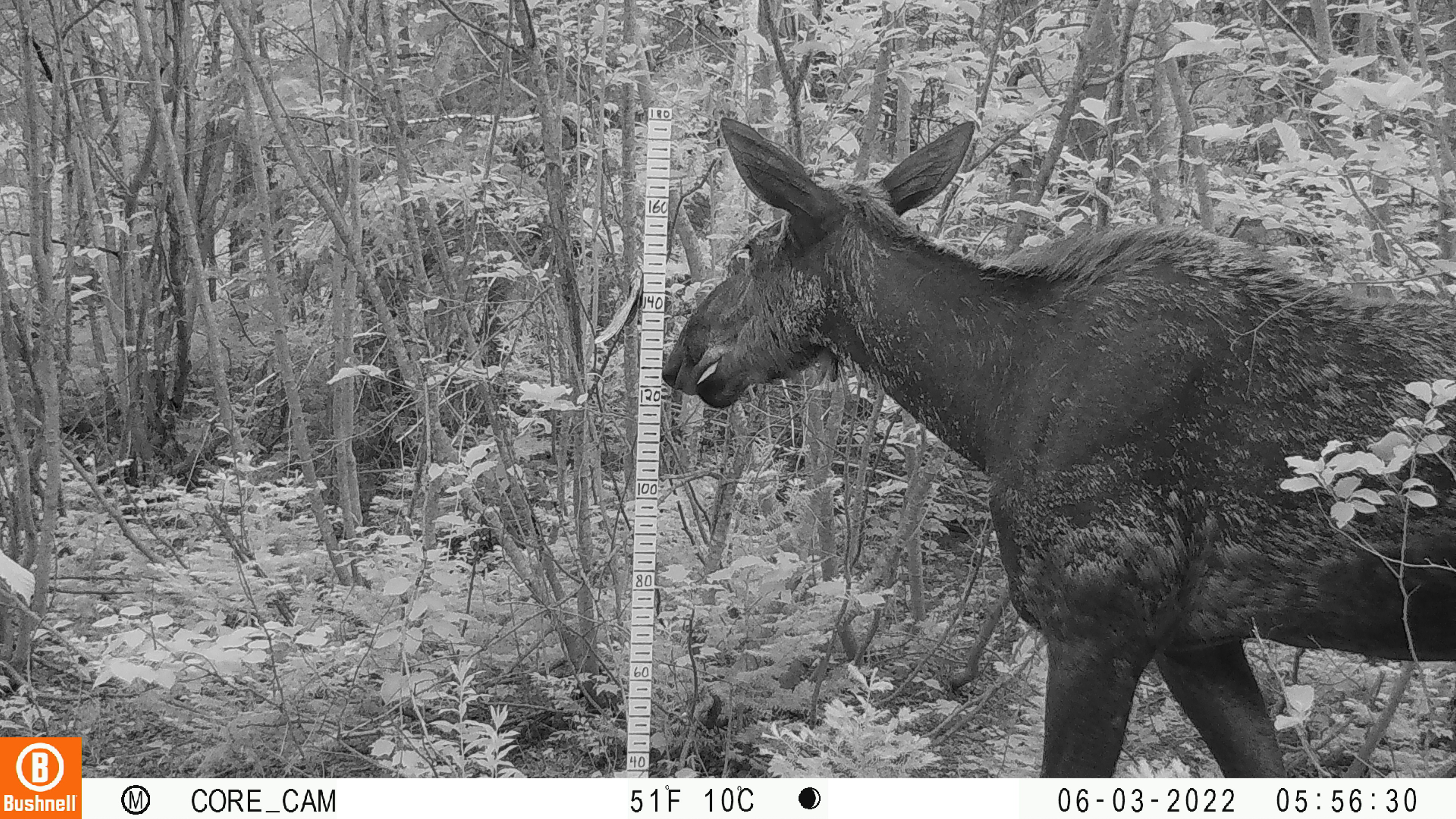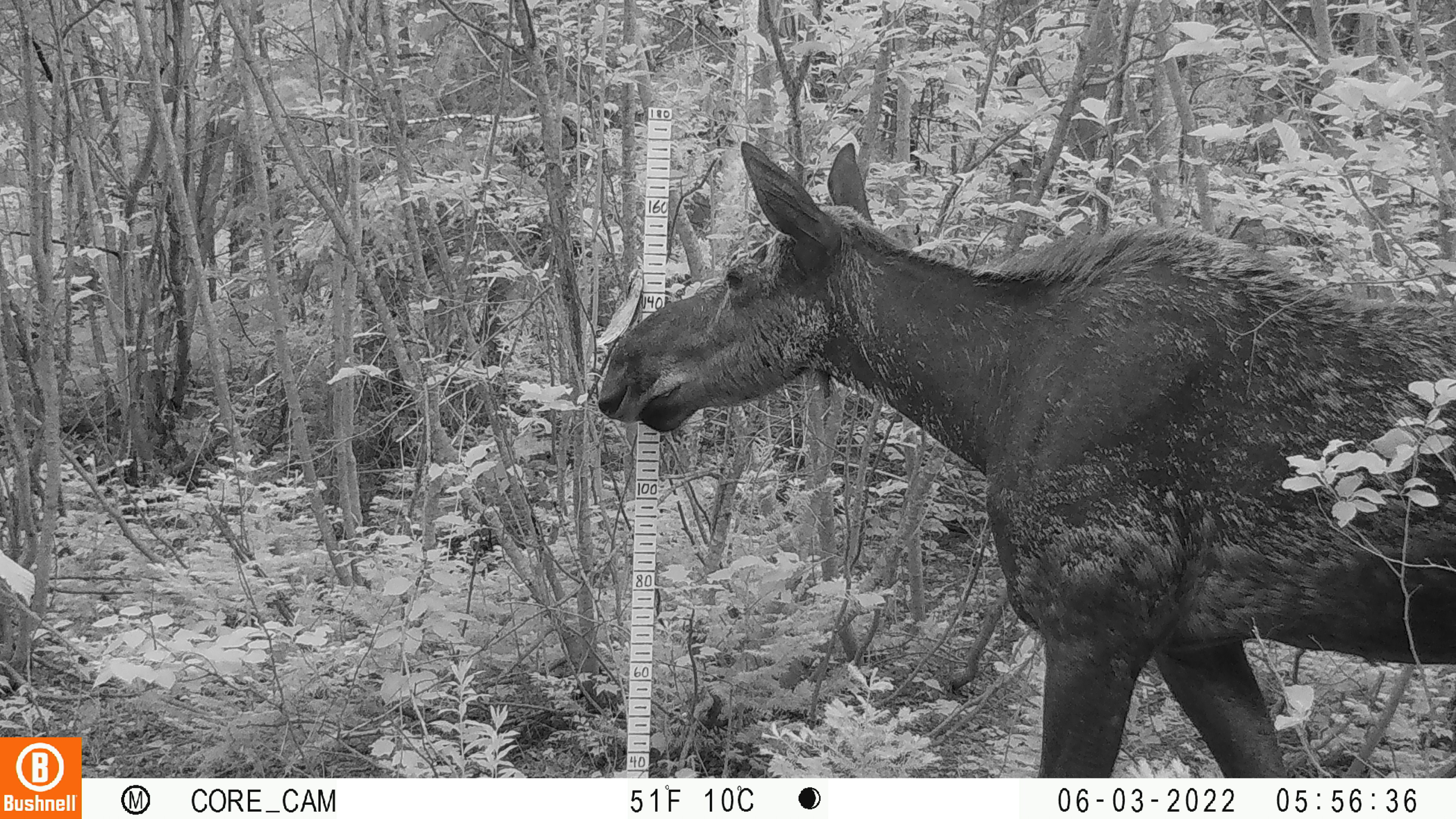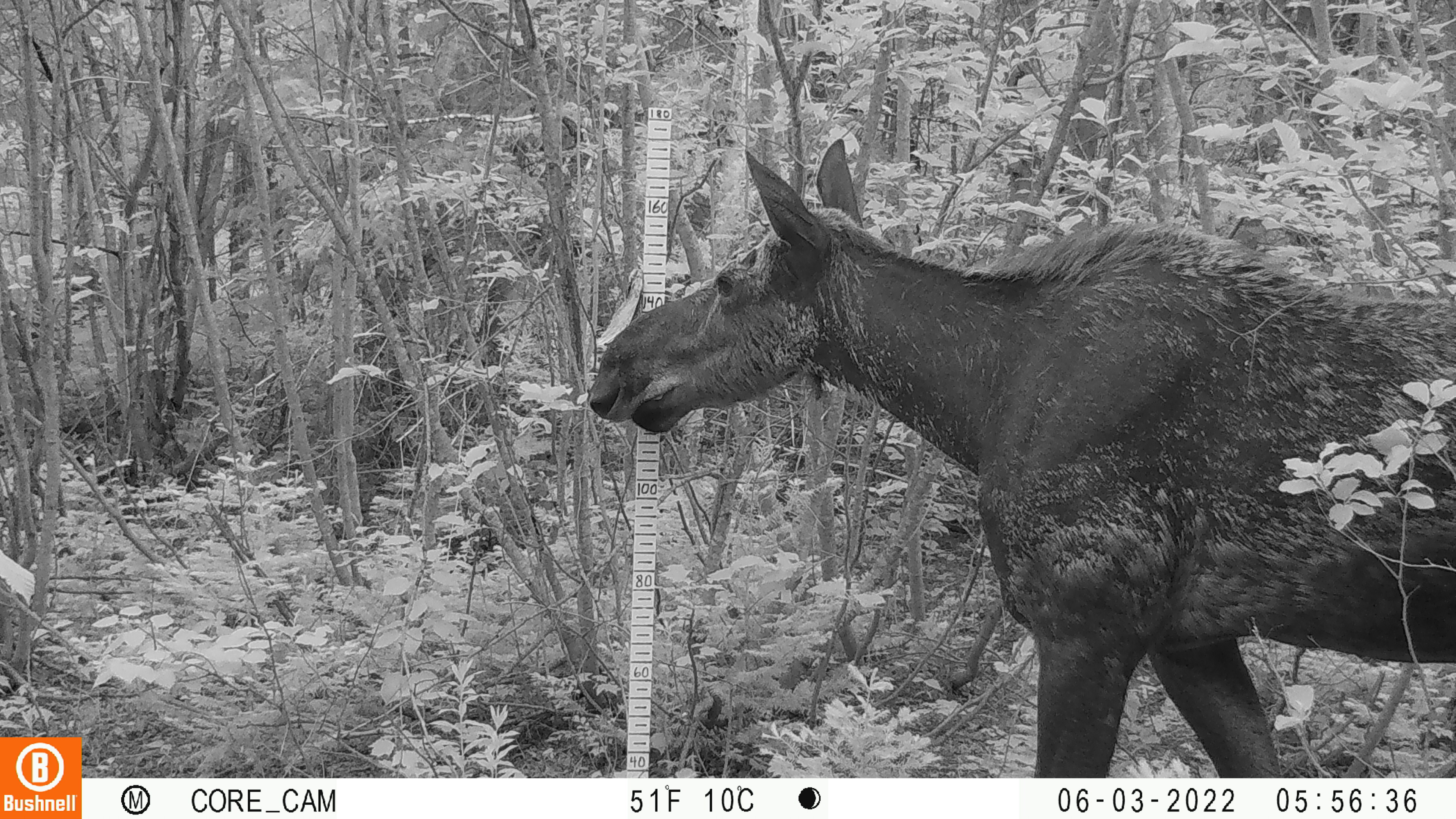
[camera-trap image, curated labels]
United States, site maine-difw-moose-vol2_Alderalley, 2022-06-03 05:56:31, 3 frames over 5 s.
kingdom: Animalia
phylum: Chordata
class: Mammalia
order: Artiodactyla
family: Cervidae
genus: Alces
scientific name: Alces alces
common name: moose